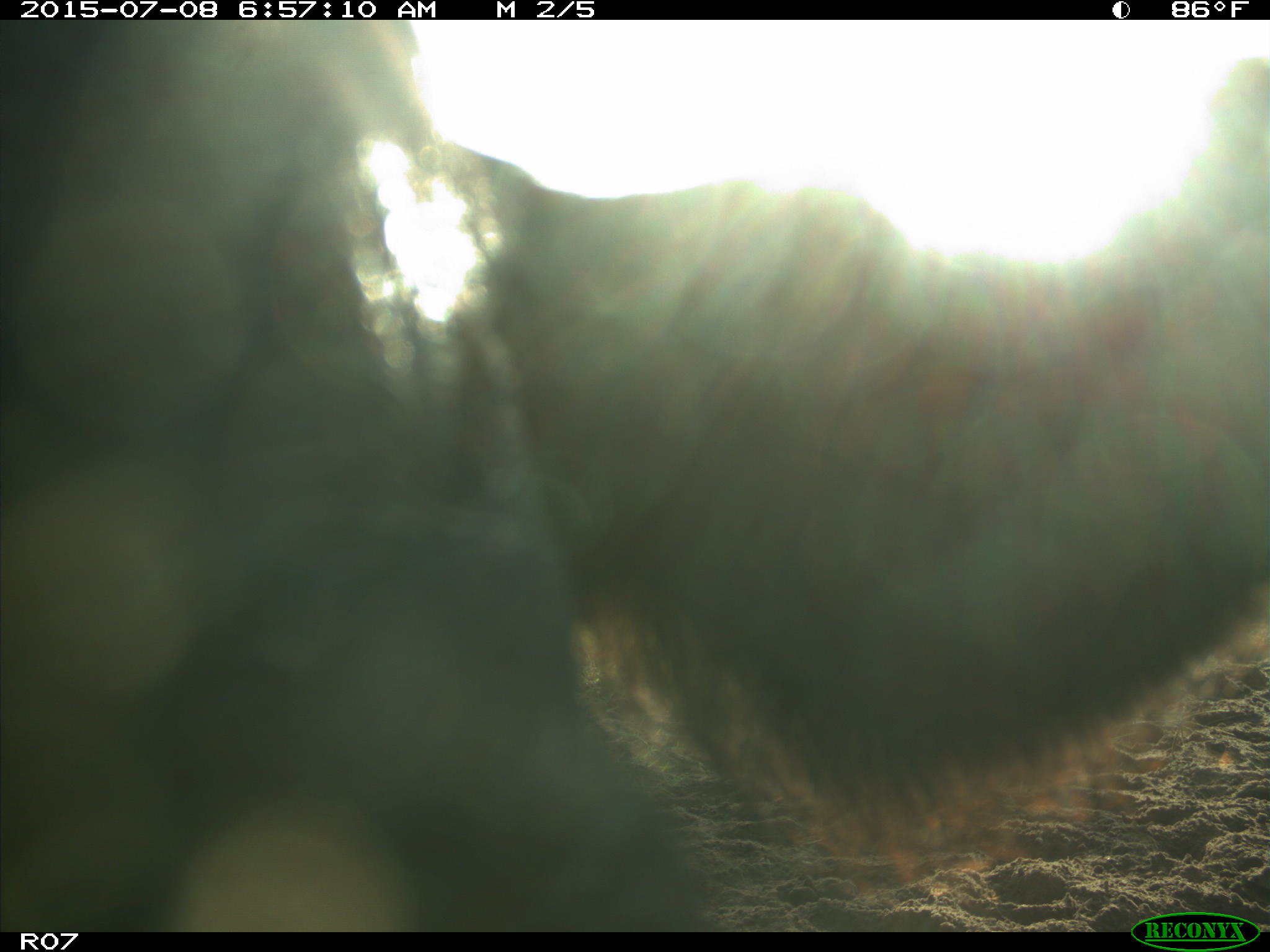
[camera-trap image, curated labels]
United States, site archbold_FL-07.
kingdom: Animalia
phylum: Chordata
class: Mammalia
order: Artiodactyla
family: Bovidae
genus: Bos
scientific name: Bos taurus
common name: domestic cow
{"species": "Bos taurus (domestic cow)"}